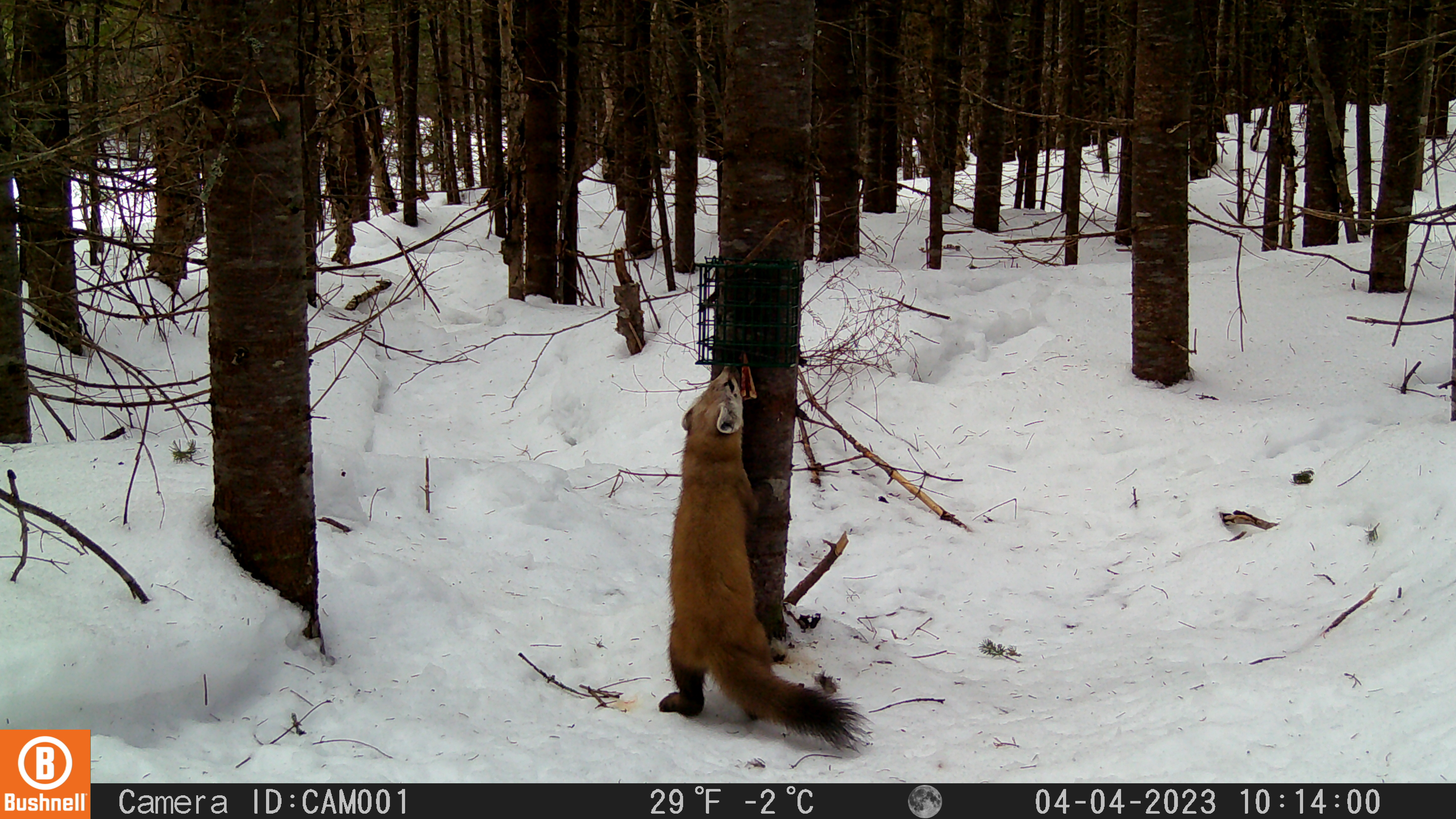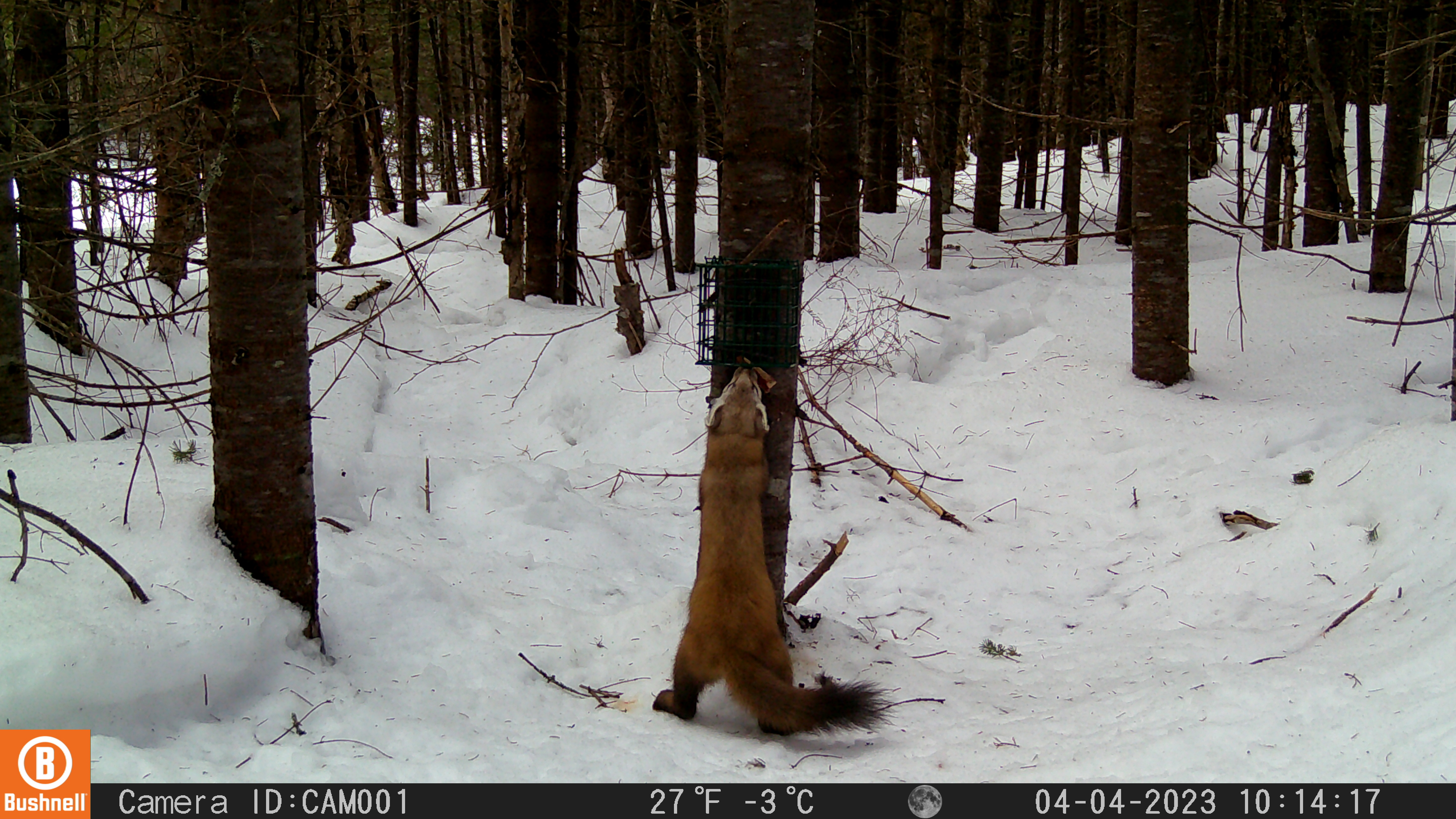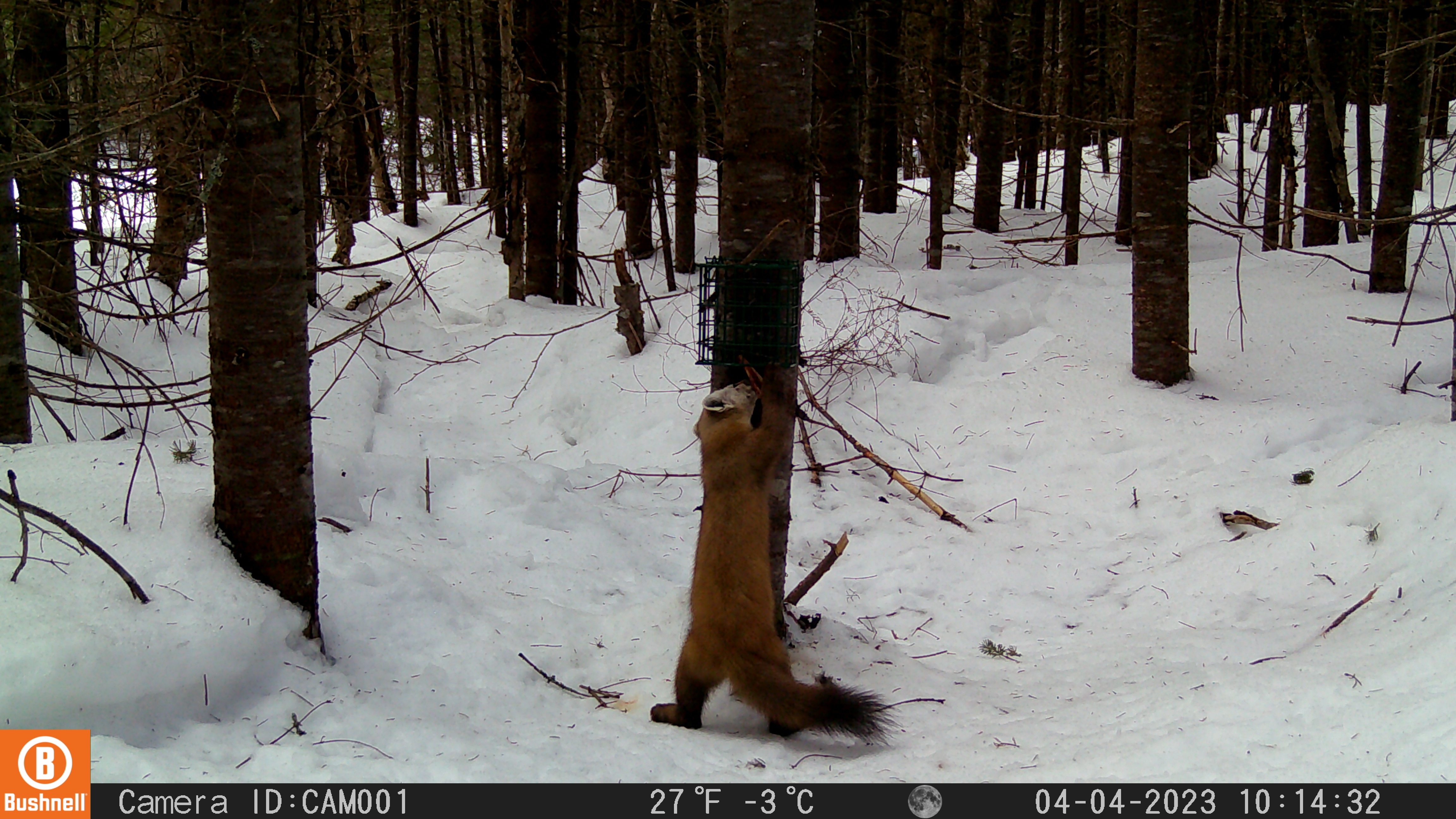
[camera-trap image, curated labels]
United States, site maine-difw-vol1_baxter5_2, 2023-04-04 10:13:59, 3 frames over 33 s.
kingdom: Animalia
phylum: Chordata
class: Mammalia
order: Carnivora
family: Mustelidae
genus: Martes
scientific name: Martes americana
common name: american marten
American marten (Martes americana).